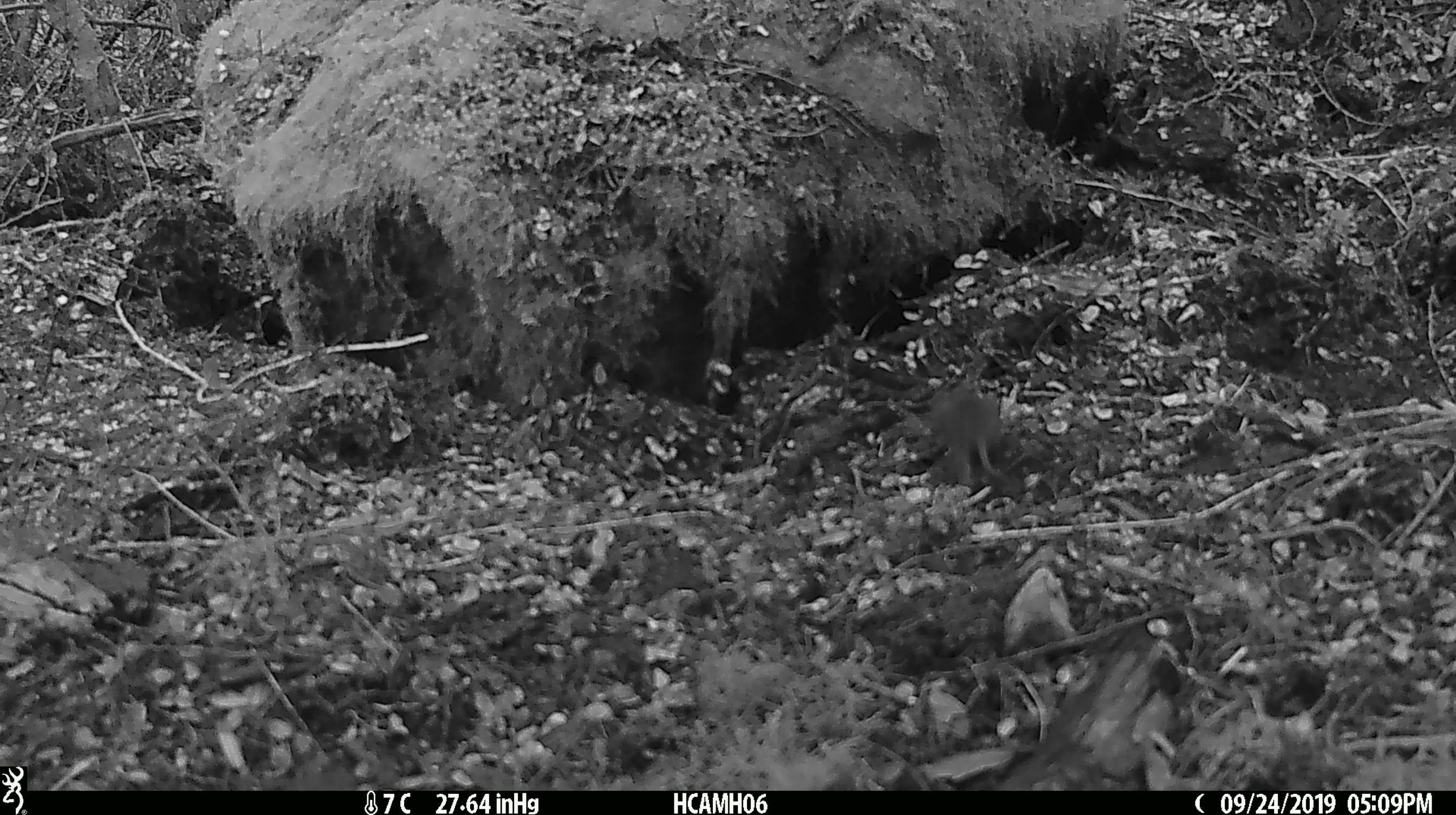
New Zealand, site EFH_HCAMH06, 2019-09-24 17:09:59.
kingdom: Animalia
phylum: Chordata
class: Mammalia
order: Rodentia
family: Muridae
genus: Mus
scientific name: Mus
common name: mouse